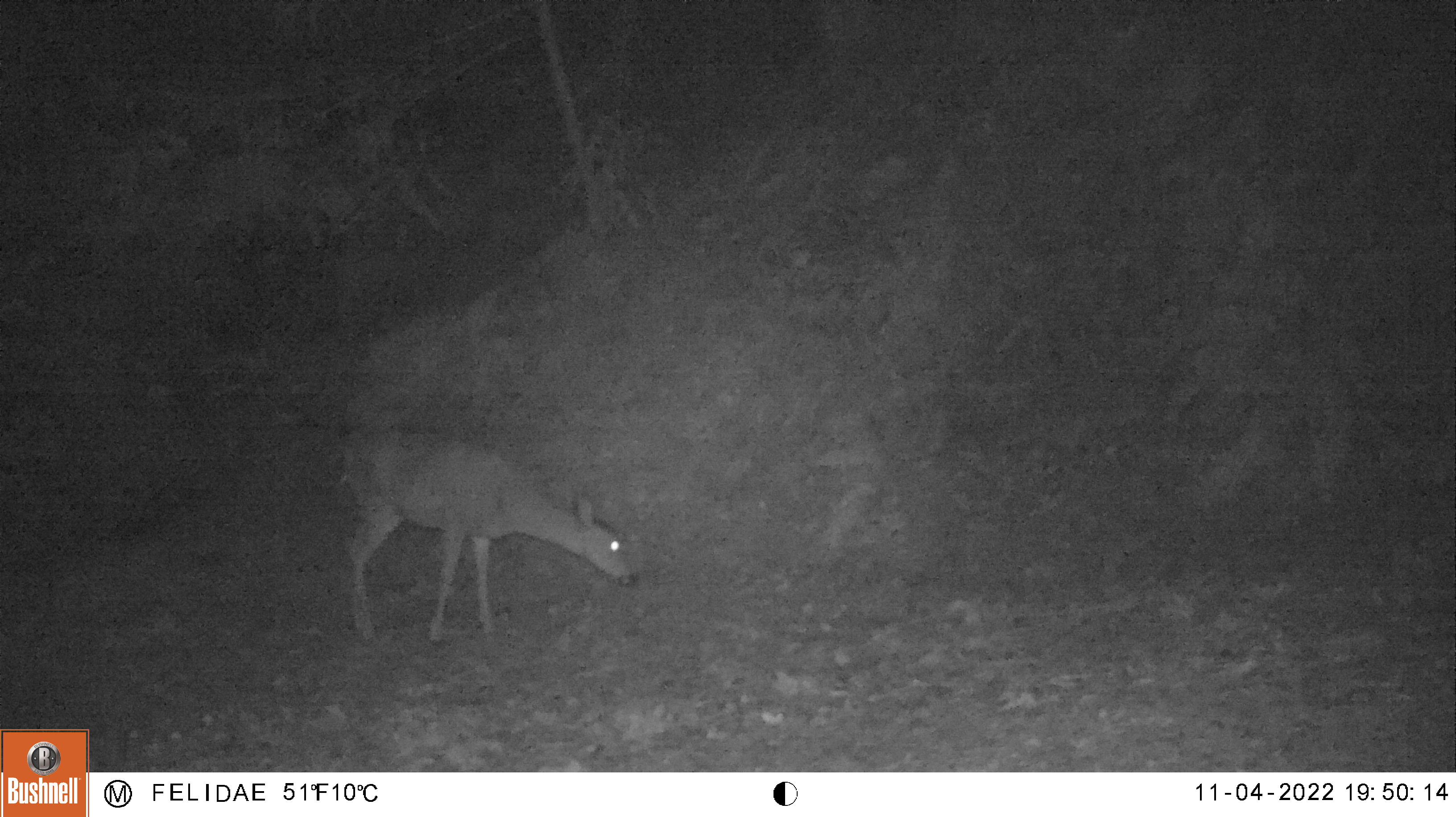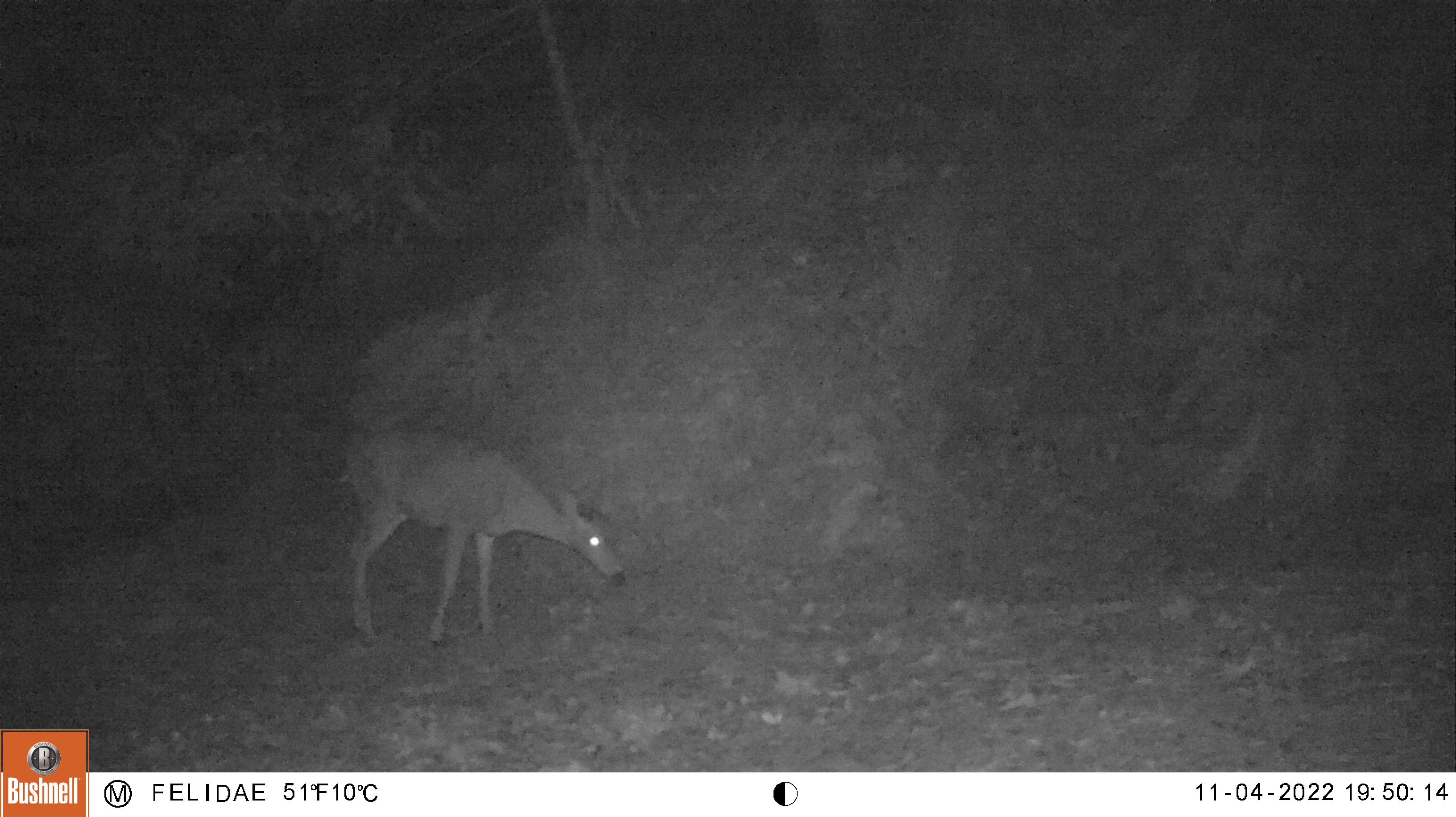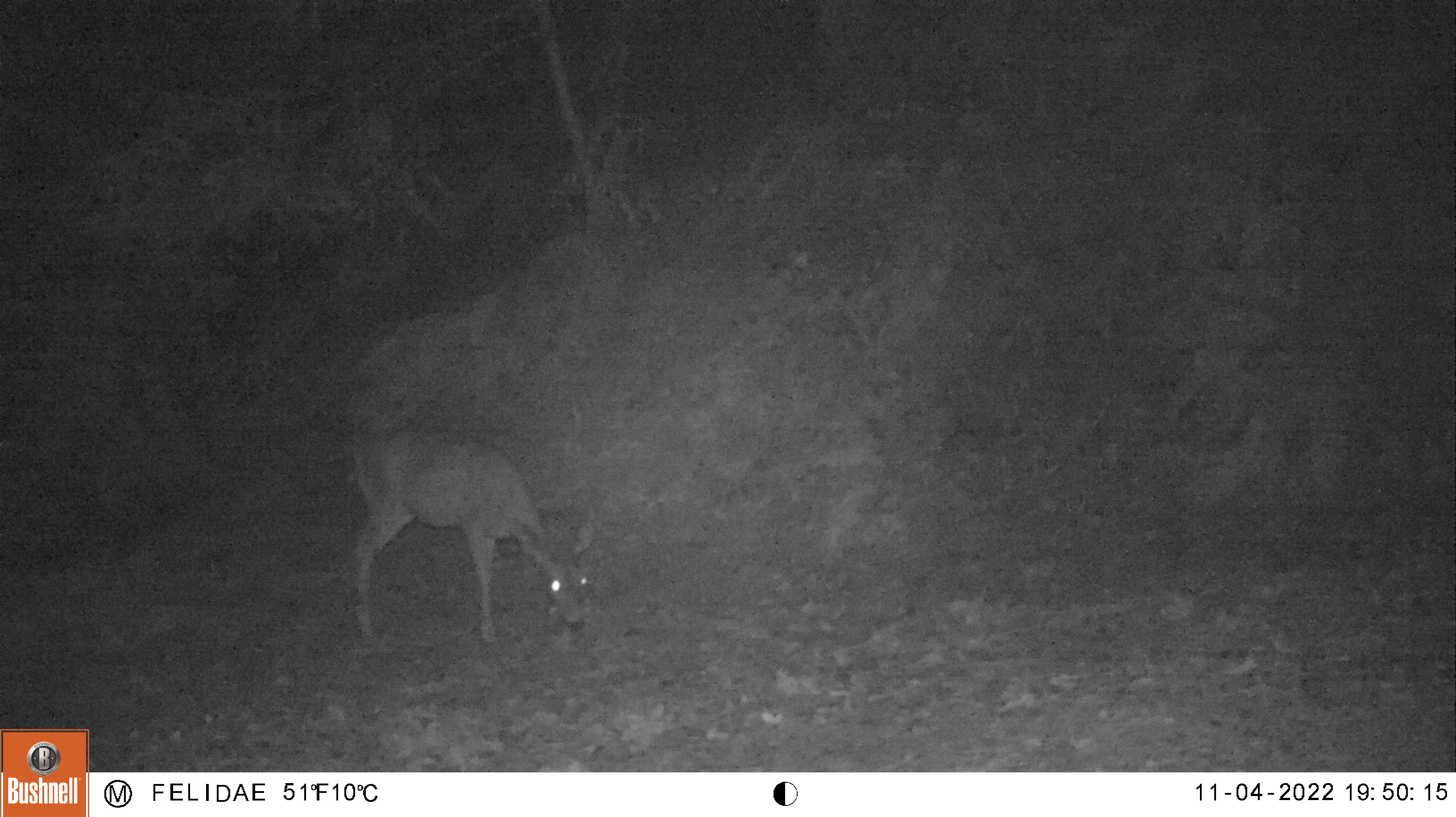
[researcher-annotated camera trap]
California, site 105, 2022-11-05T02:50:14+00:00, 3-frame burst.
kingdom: Animalia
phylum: Chordata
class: Mammalia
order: Artiodactyla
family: Cervidae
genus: Odocoileus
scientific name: Odocoileus hemionus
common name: mule deer